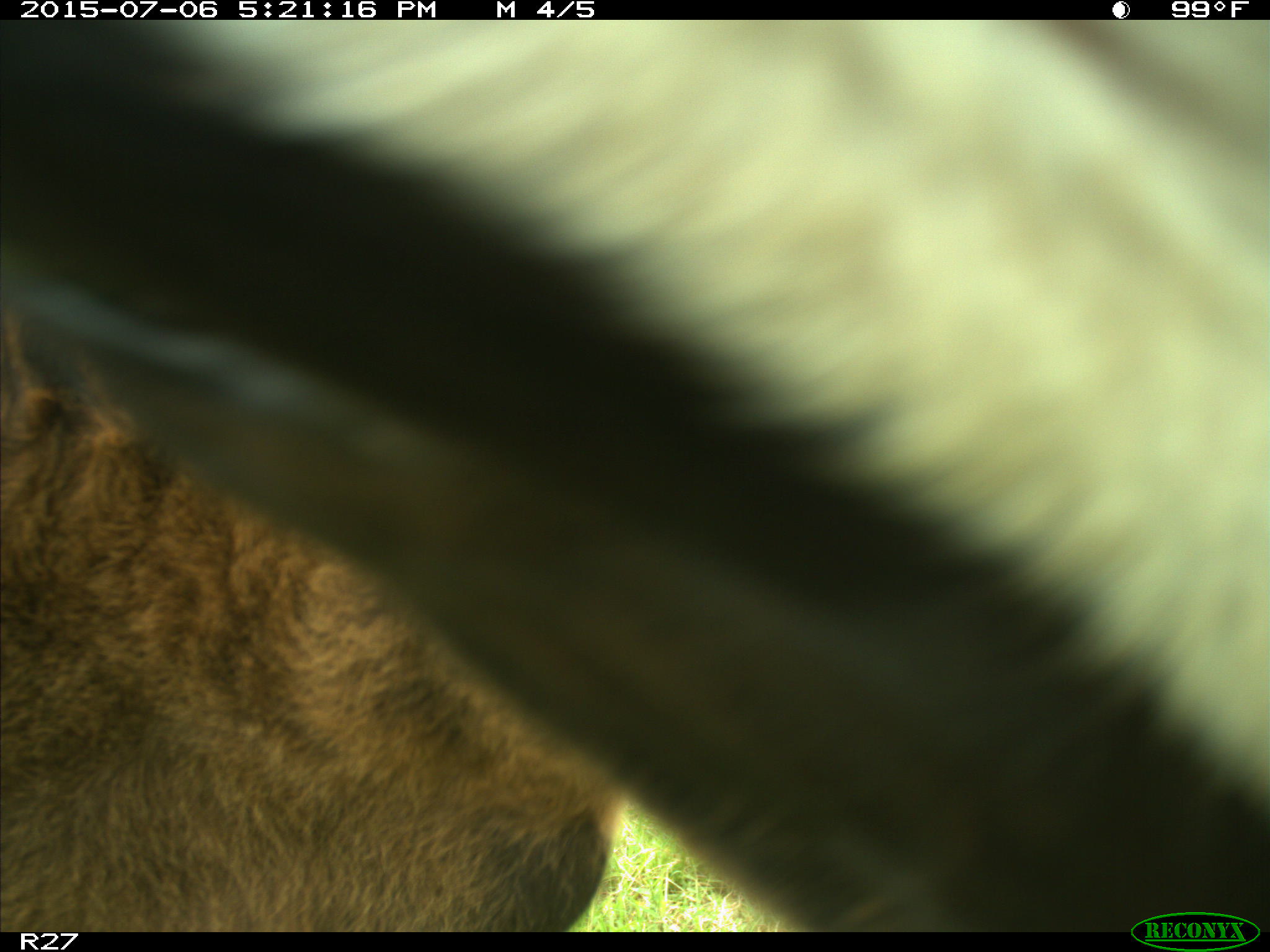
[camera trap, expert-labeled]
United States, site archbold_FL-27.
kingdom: Animalia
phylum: Chordata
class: Mammalia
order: Artiodactyla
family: Bovidae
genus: Bos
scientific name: Bos taurus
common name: domestic cow